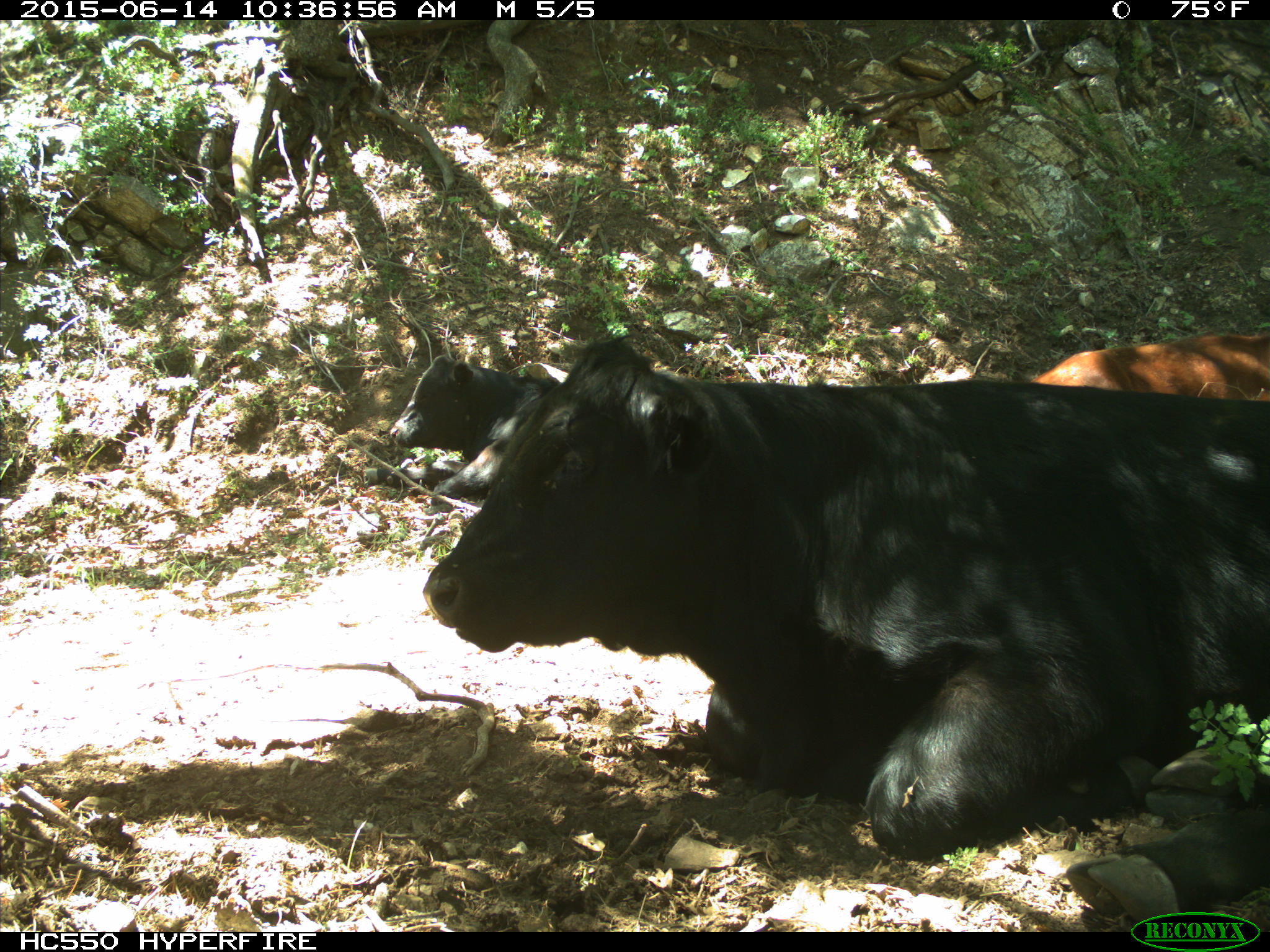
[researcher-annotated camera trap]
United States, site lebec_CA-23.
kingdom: Animalia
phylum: Chordata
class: Mammalia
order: Artiodactyla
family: Bovidae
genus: Bos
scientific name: Bos taurus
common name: domestic cow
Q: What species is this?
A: Bos taurus (domestic cow).